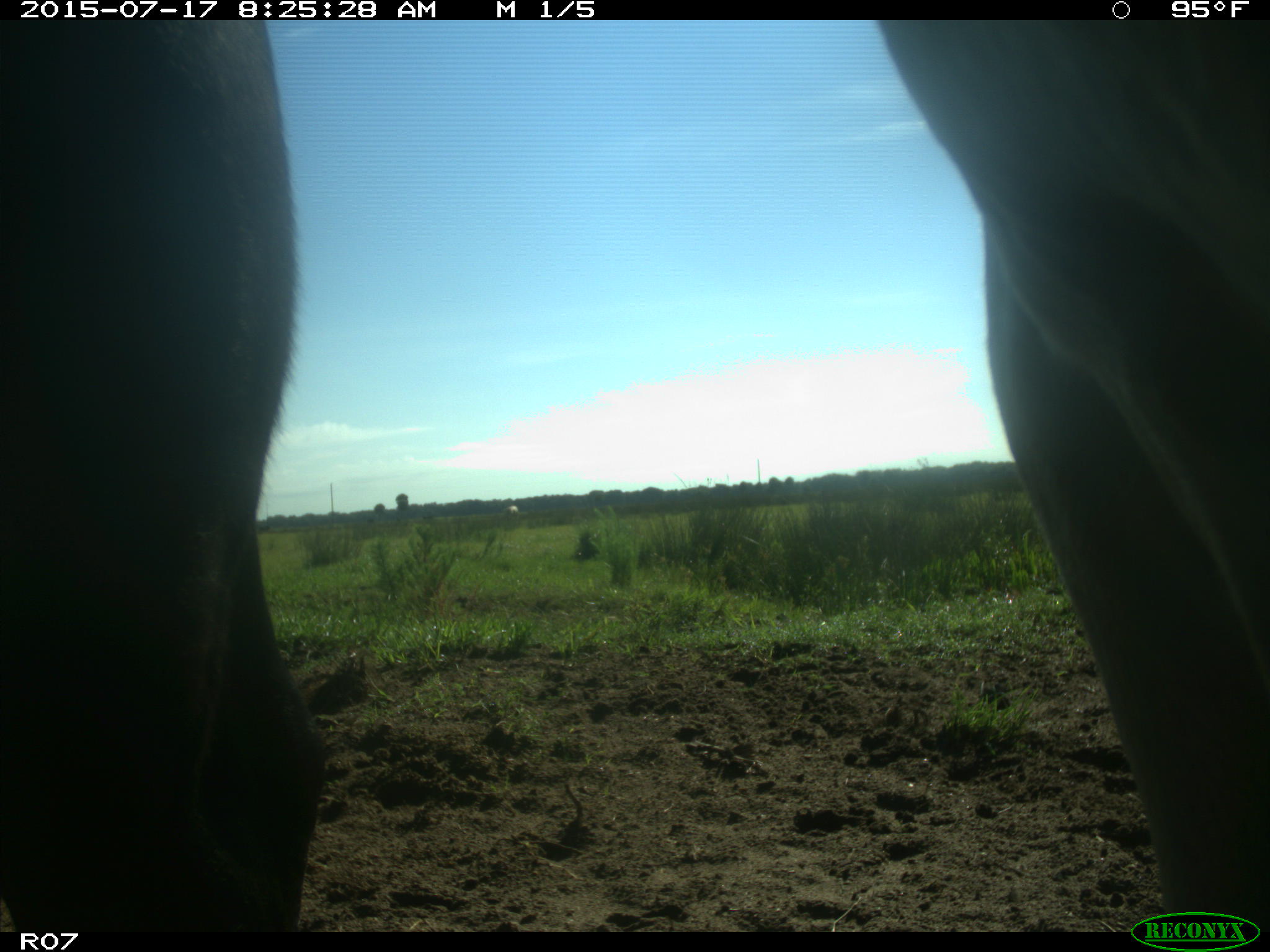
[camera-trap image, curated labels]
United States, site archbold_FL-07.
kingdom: Animalia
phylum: Chordata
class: Mammalia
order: Artiodactyla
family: Bovidae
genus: Bos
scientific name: Bos taurus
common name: domestic cow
Bos taurus (domestic cow).